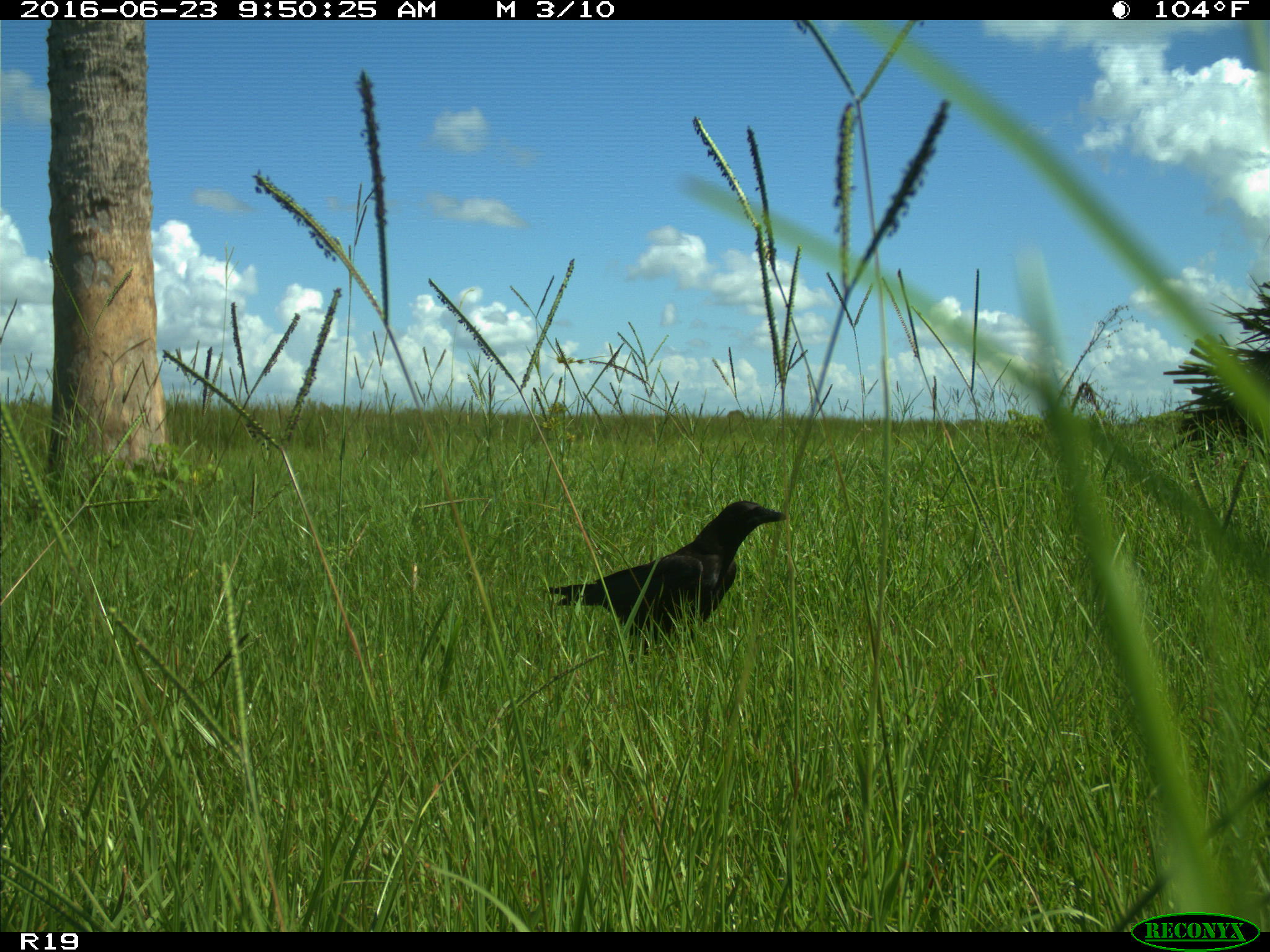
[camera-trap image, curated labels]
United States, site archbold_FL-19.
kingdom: Animalia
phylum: Chordata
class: Aves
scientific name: Aves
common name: birds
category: unidentified bird